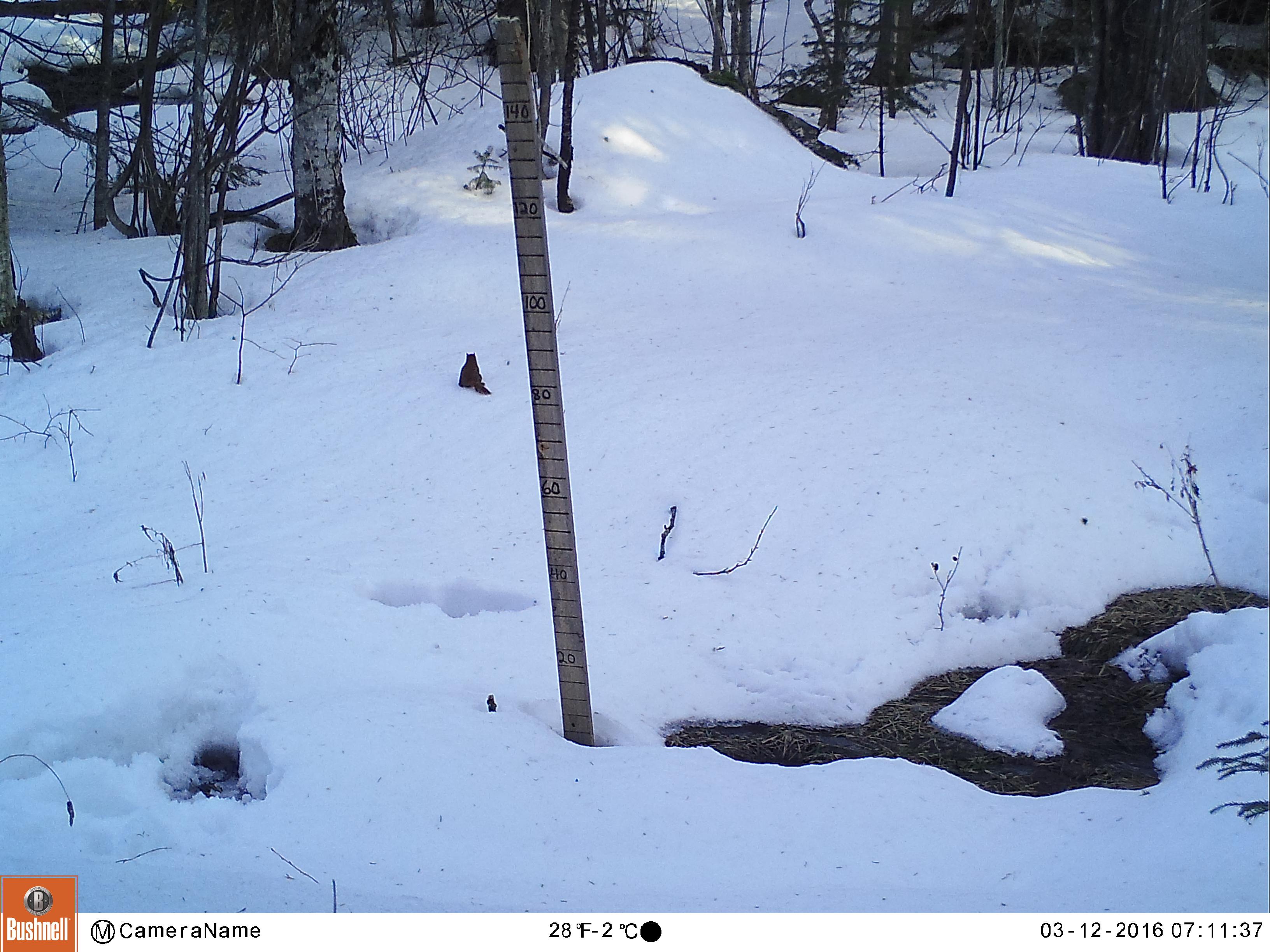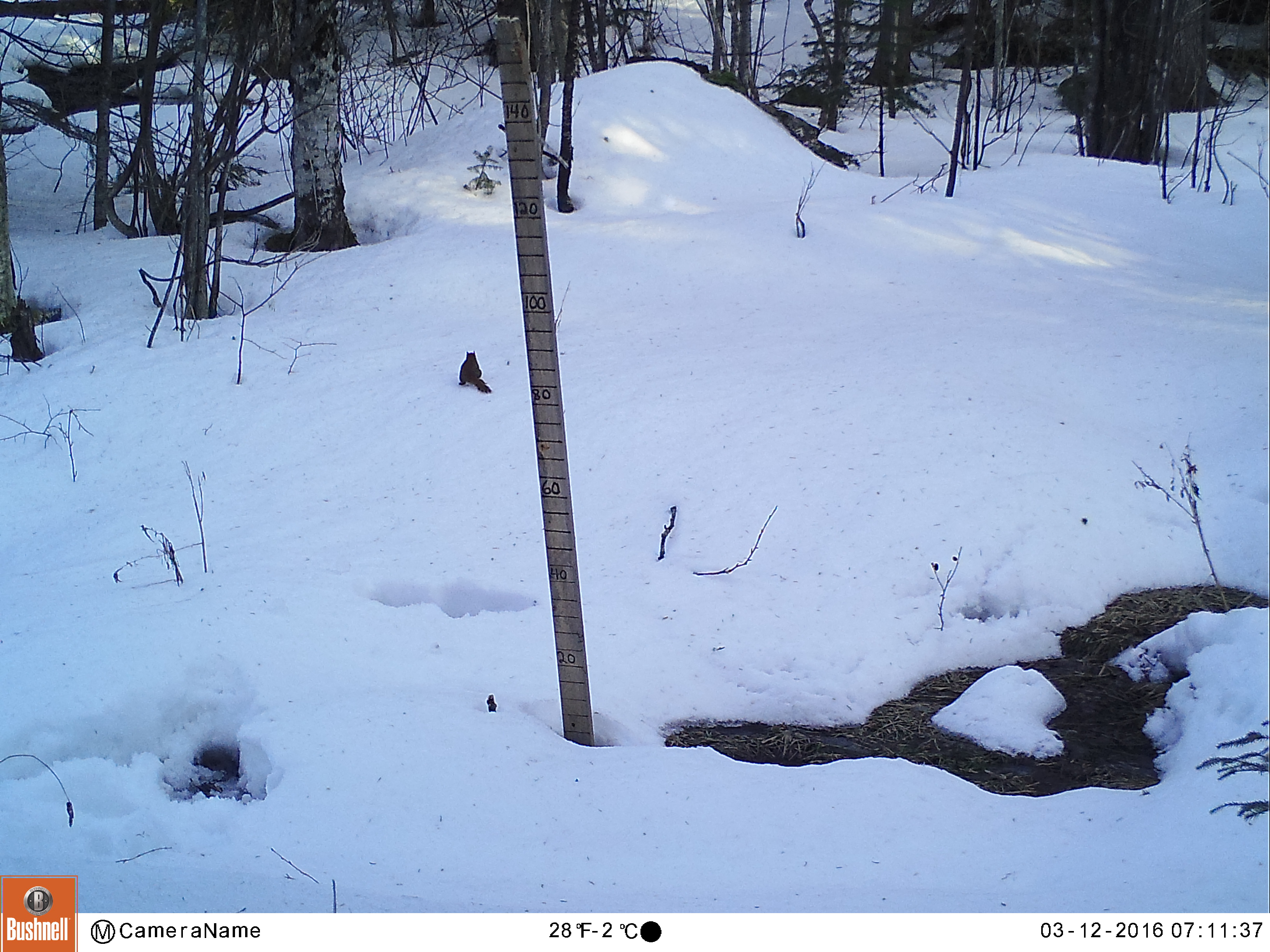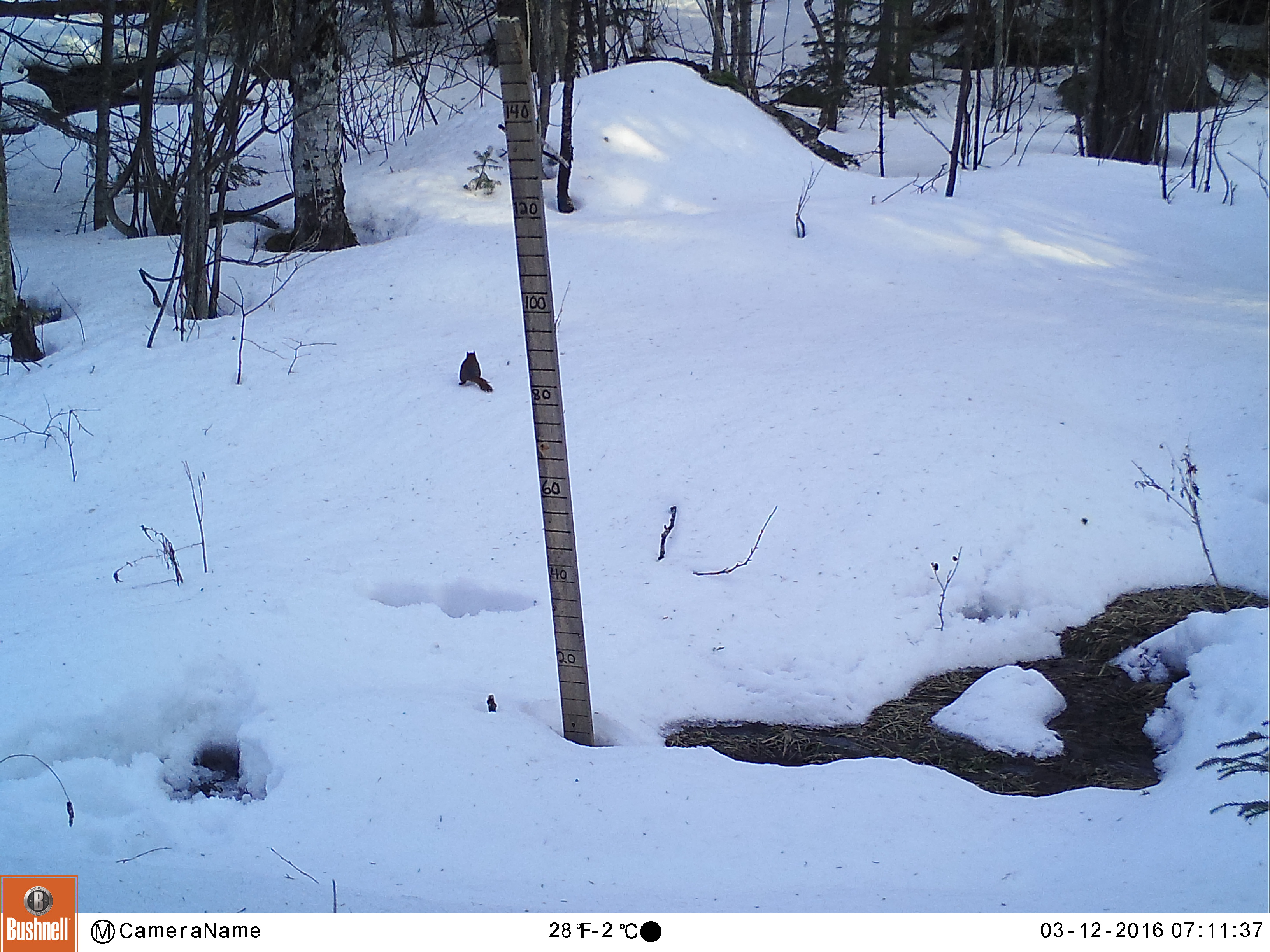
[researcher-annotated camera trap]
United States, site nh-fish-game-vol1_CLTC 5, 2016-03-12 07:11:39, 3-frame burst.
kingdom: Animalia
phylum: Chordata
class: Mammalia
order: Rodentia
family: Sciuridae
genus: Tamiasciurus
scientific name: Tamiasciurus hudsonicus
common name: red squirrel